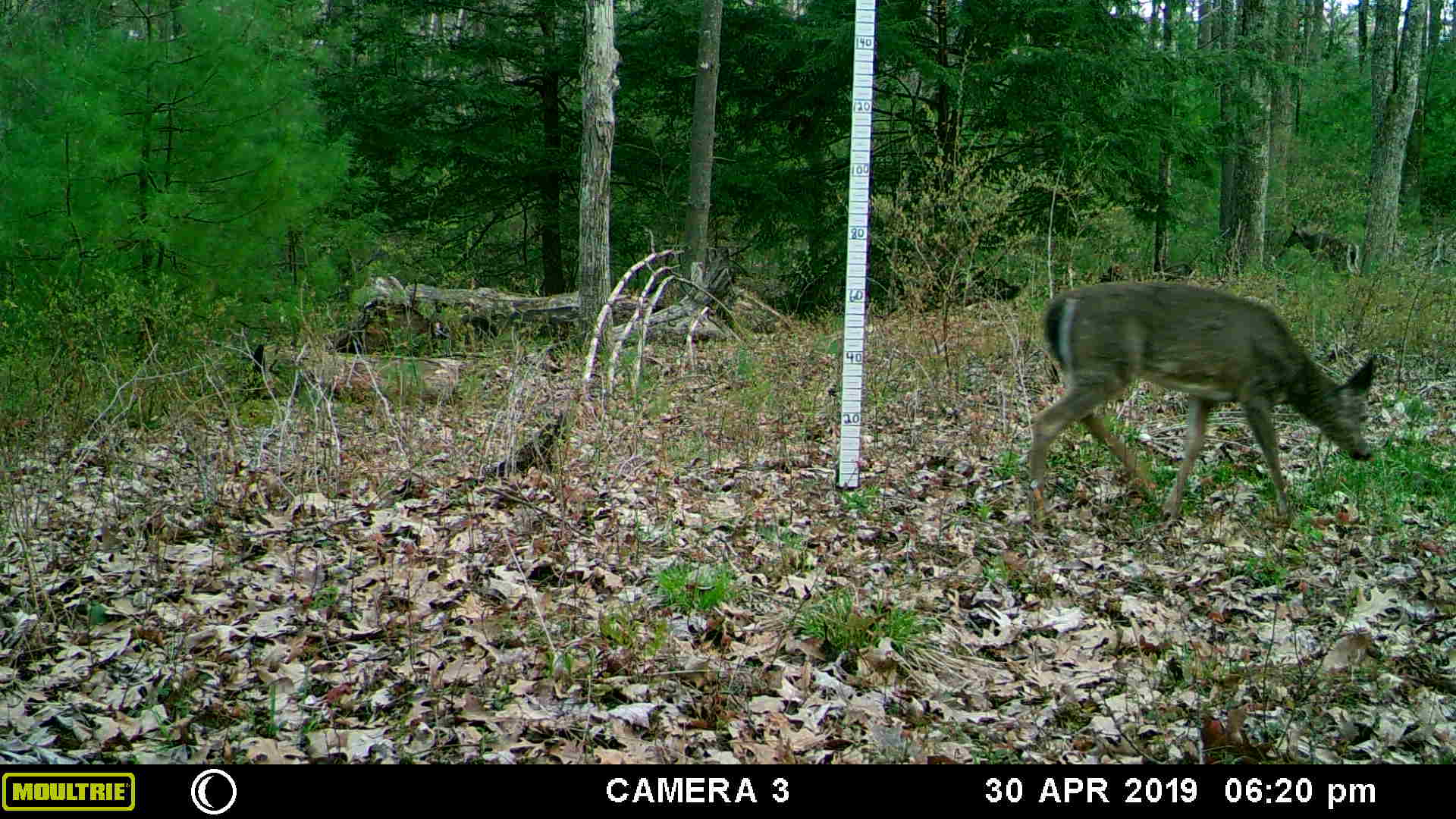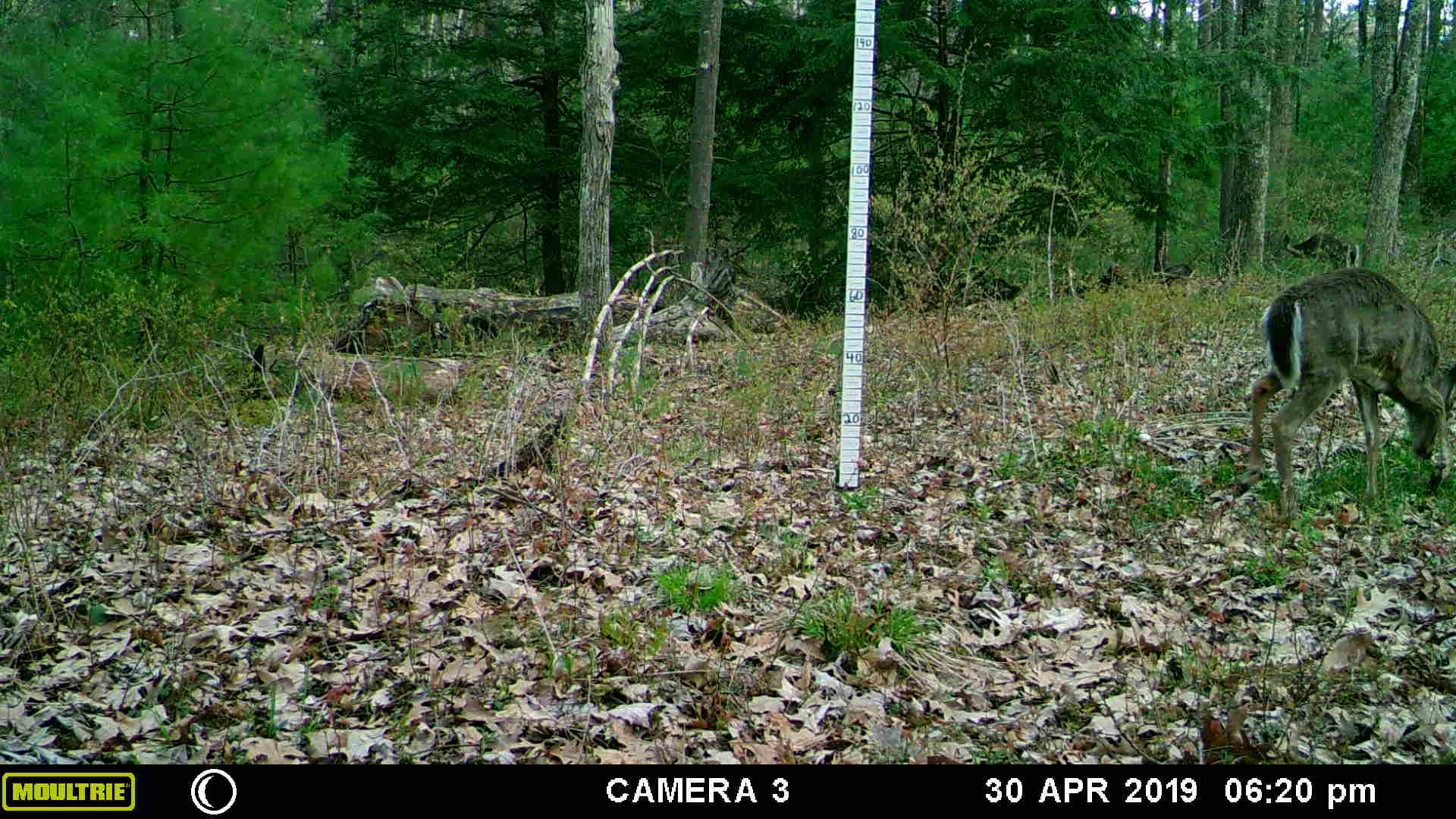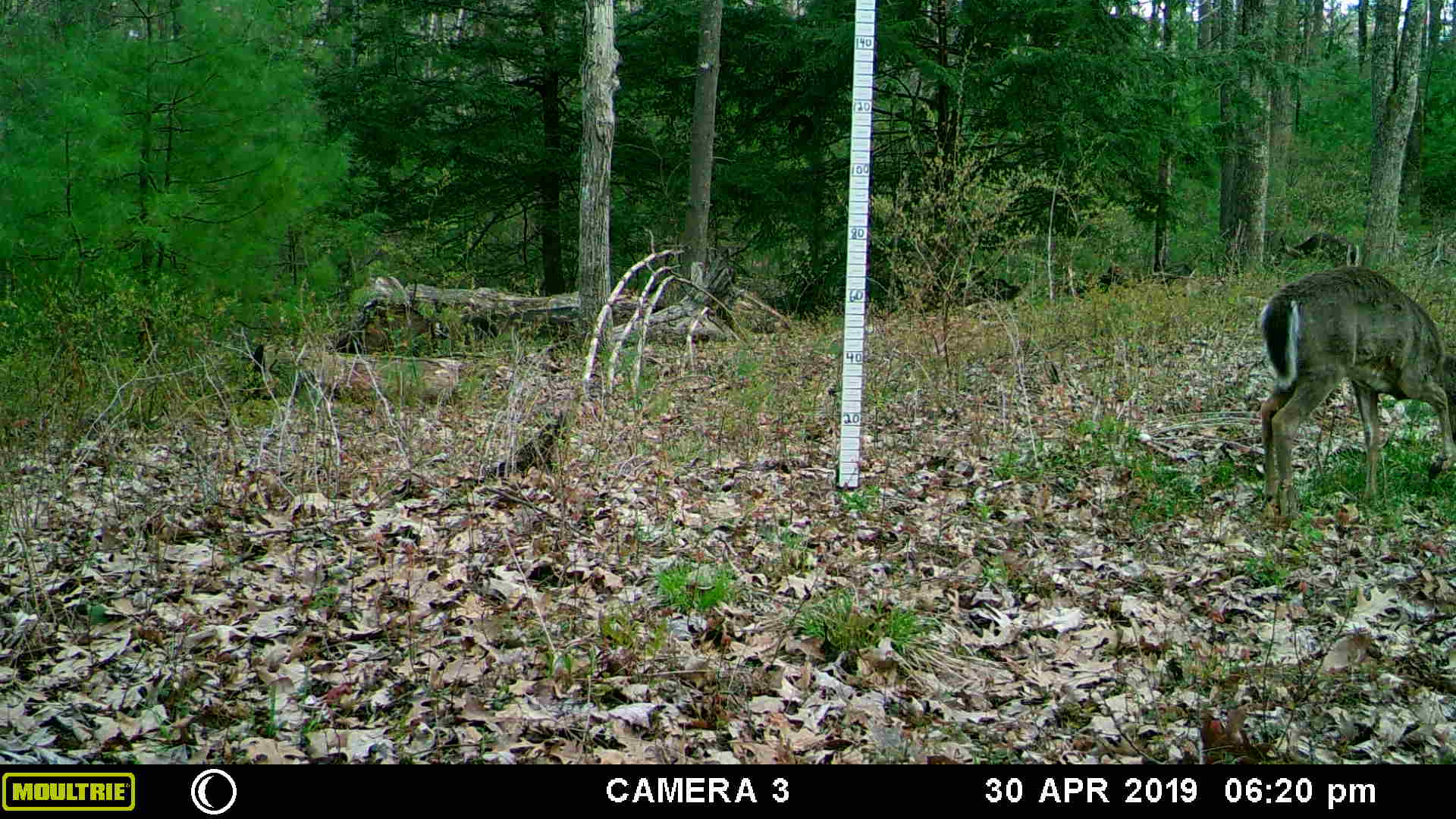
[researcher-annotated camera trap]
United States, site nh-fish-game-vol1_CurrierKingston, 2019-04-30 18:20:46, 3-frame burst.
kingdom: Animalia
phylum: Chordata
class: Mammalia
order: Artiodactyla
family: Cervidae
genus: Odocoileus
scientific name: Odocoileus virginianus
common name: white-tailed deer